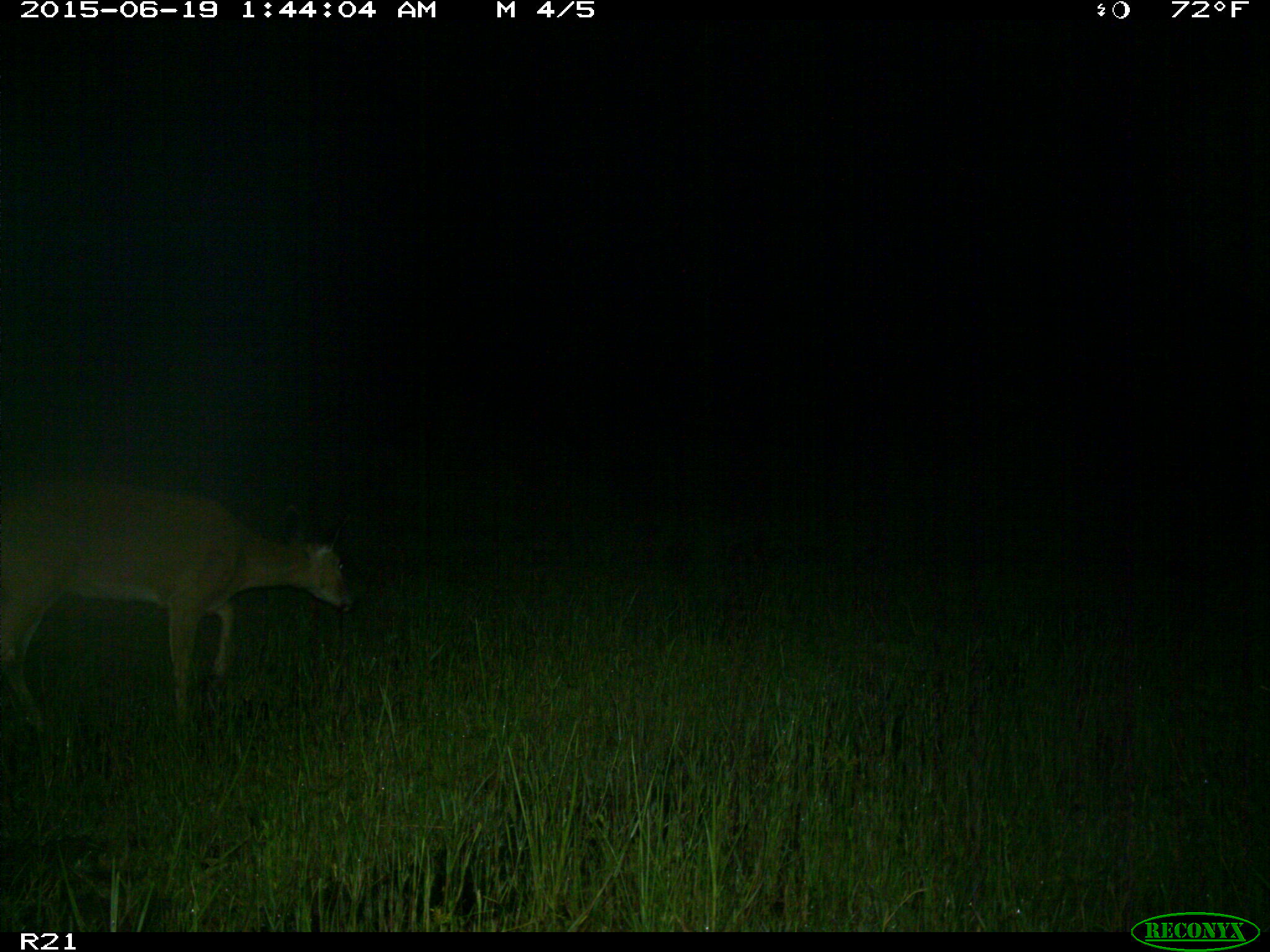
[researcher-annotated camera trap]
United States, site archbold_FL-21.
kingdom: Animalia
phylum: Chordata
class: Mammalia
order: Artiodactyla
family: Cervidae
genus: Odocoileus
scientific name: Odocoileus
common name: deer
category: unidentified deer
Unidentified deer (deer) (Odocoileus).